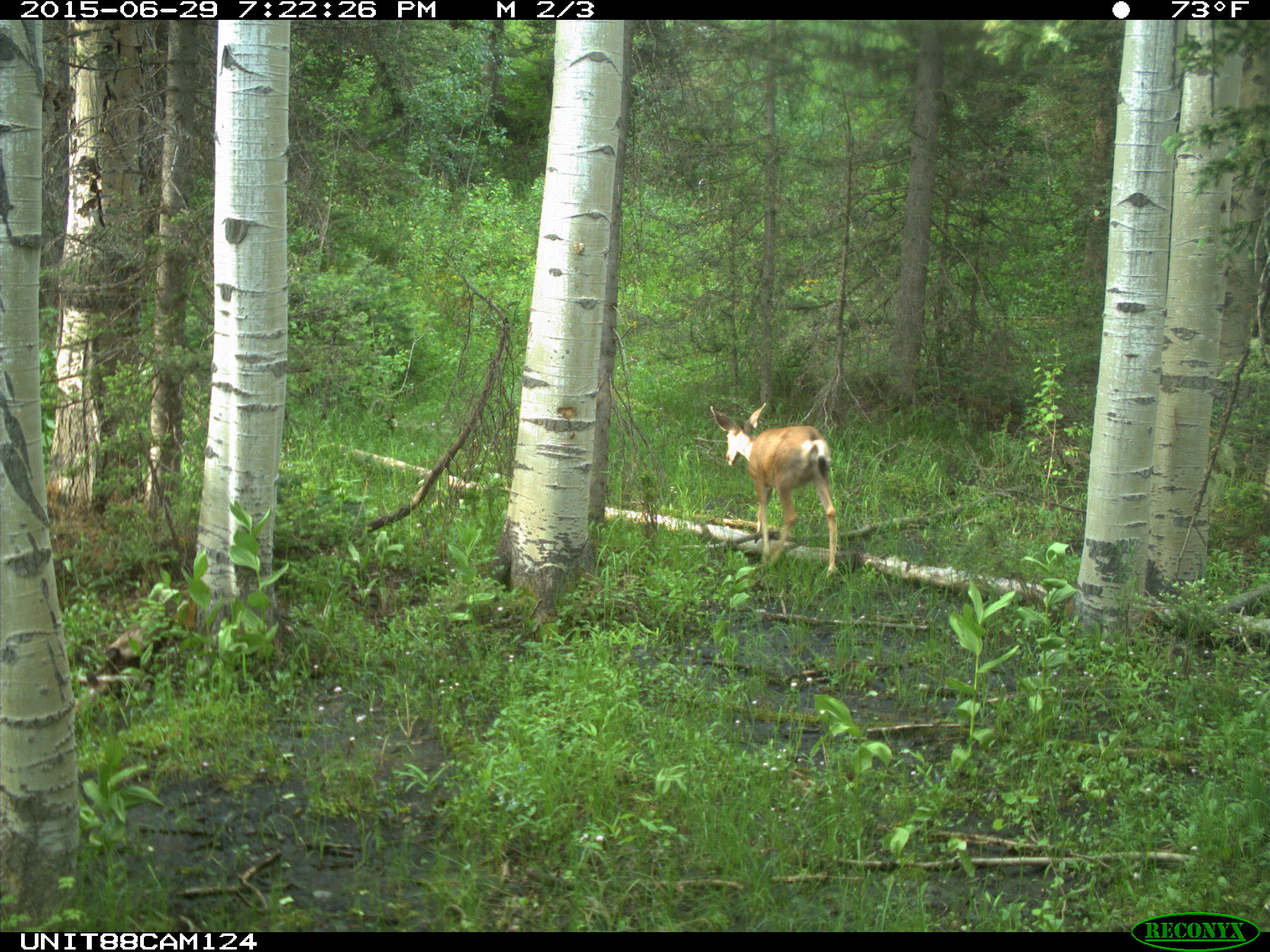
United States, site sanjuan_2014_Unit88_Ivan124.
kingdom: Animalia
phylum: Chordata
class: Mammalia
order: Artiodactyla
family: Cervidae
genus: Odocoileus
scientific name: Odocoileus hemionus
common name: mule deer